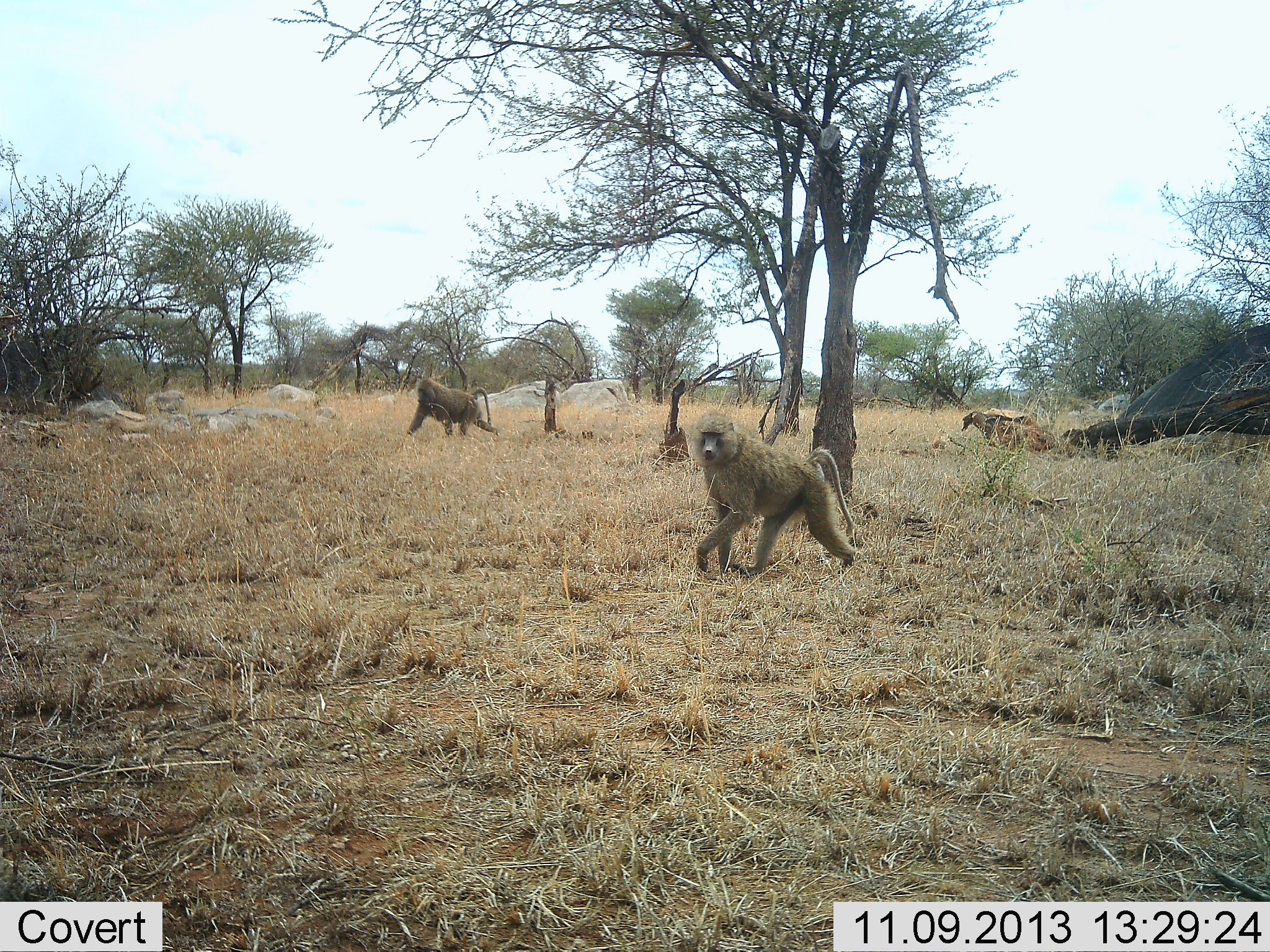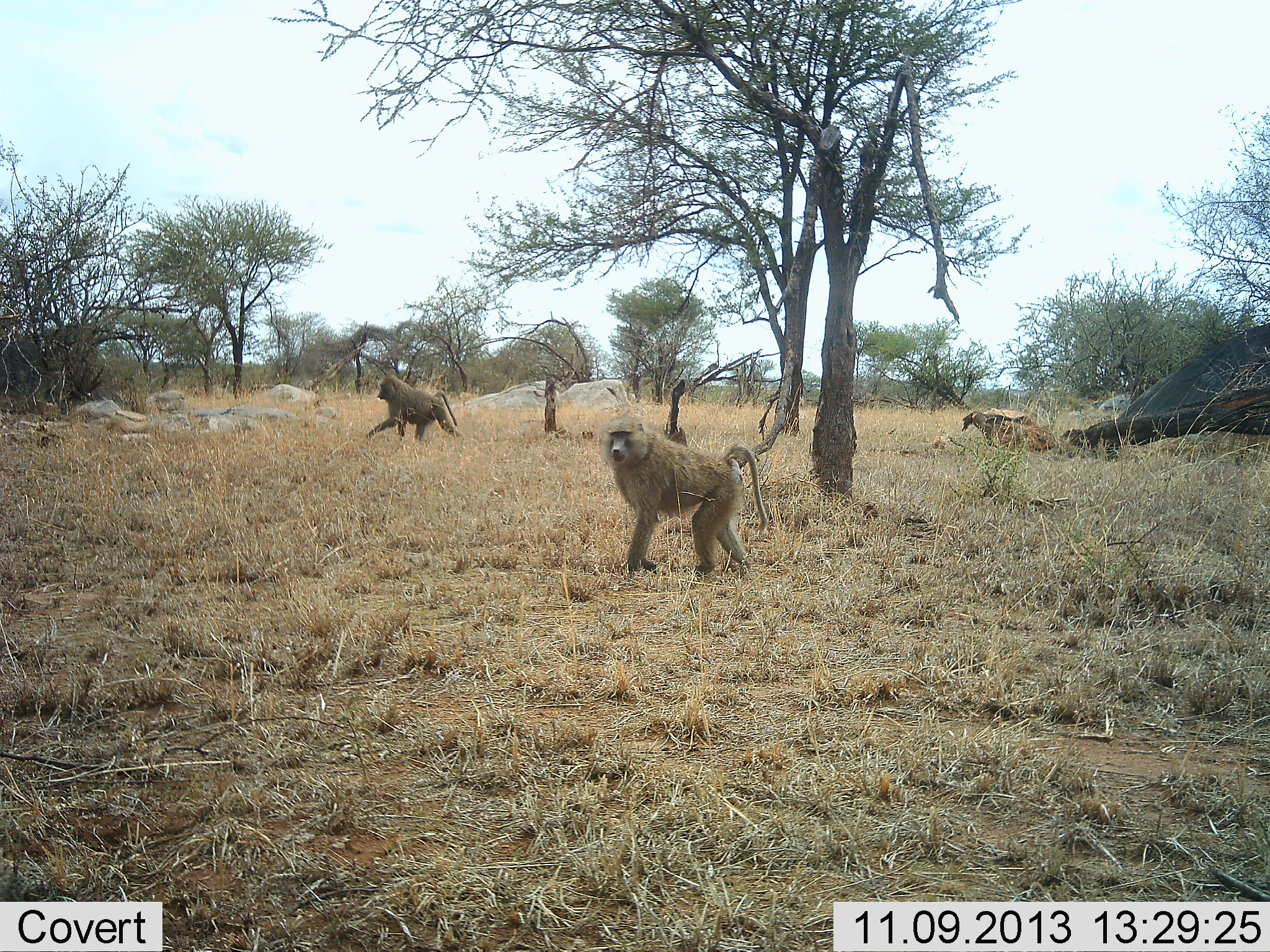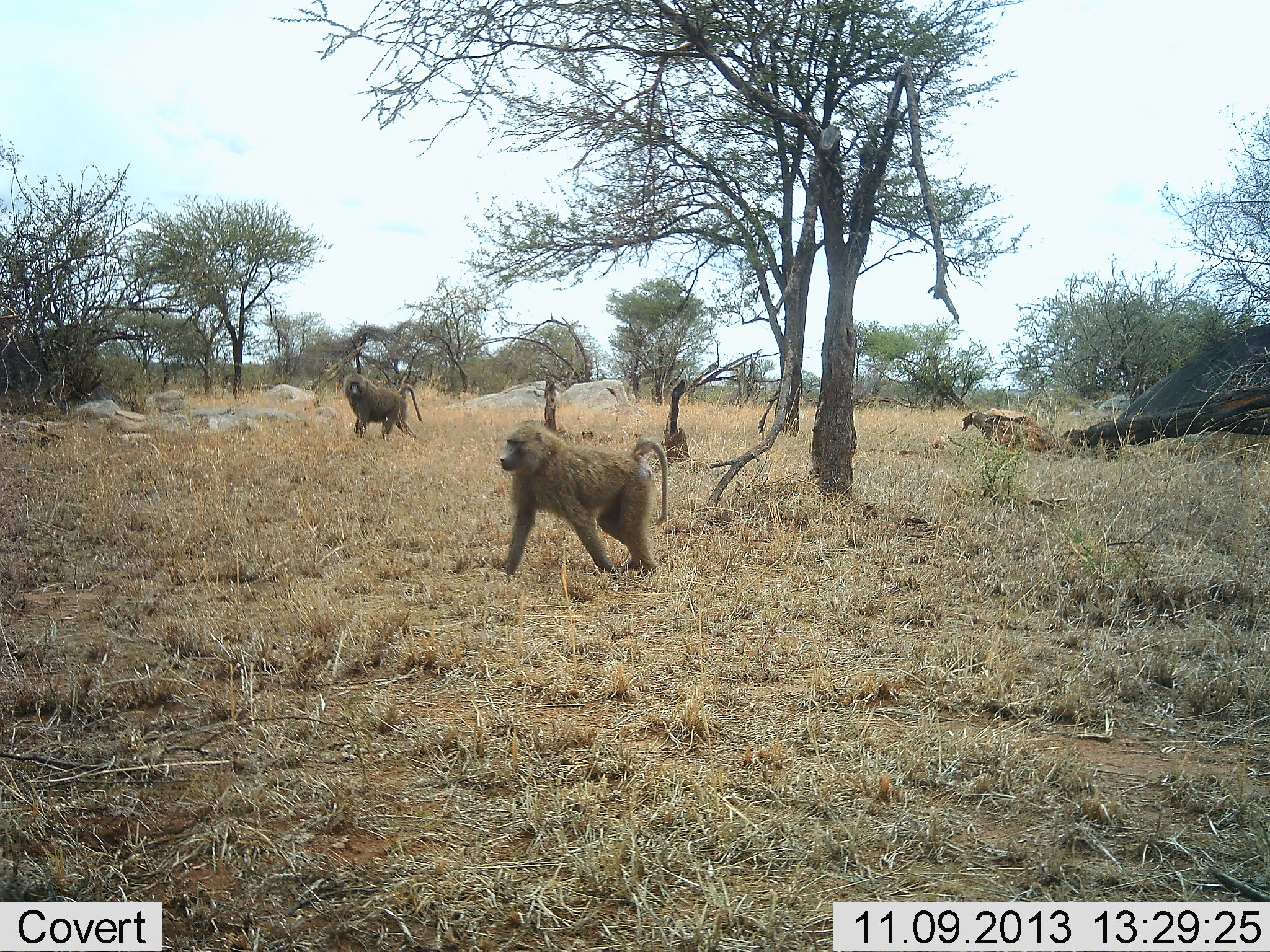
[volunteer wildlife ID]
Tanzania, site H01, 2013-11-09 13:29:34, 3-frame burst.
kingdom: Animalia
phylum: Chordata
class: Mammalia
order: Primates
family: Cercopithecidae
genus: Papio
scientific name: Papio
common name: baboon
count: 2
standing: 9%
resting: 0%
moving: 91%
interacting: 0%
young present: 0%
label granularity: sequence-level